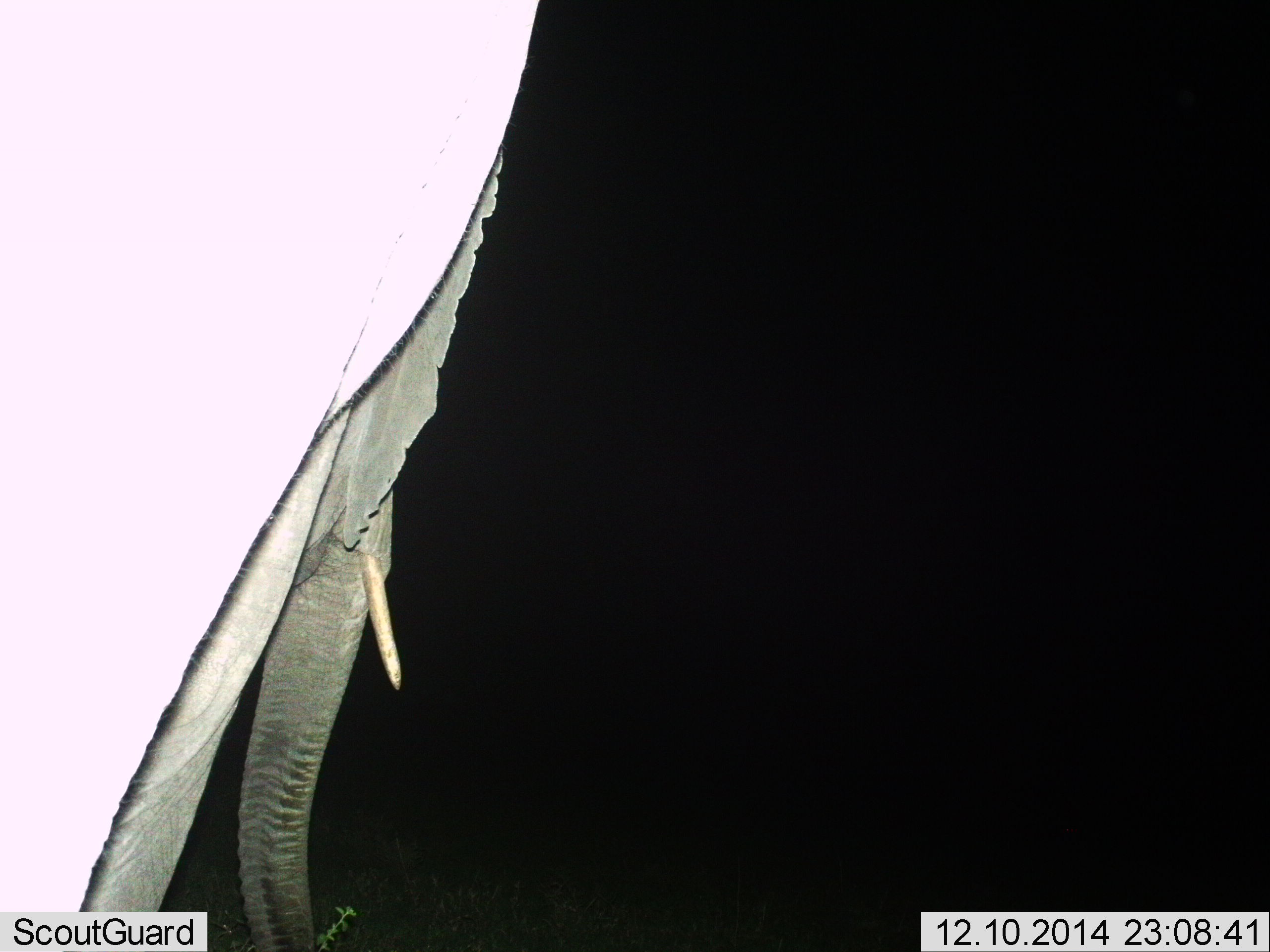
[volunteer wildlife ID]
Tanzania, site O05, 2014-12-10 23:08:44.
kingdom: Animalia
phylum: Chordata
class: Mammalia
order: Proboscidea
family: Elephantidae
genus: Loxodonta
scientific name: Loxodonta africana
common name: african bush elephant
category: elephant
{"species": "elephant (african bush elephant) (Loxodonta africana)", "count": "1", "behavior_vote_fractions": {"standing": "70%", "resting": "0%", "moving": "40%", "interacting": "0%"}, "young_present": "0%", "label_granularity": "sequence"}